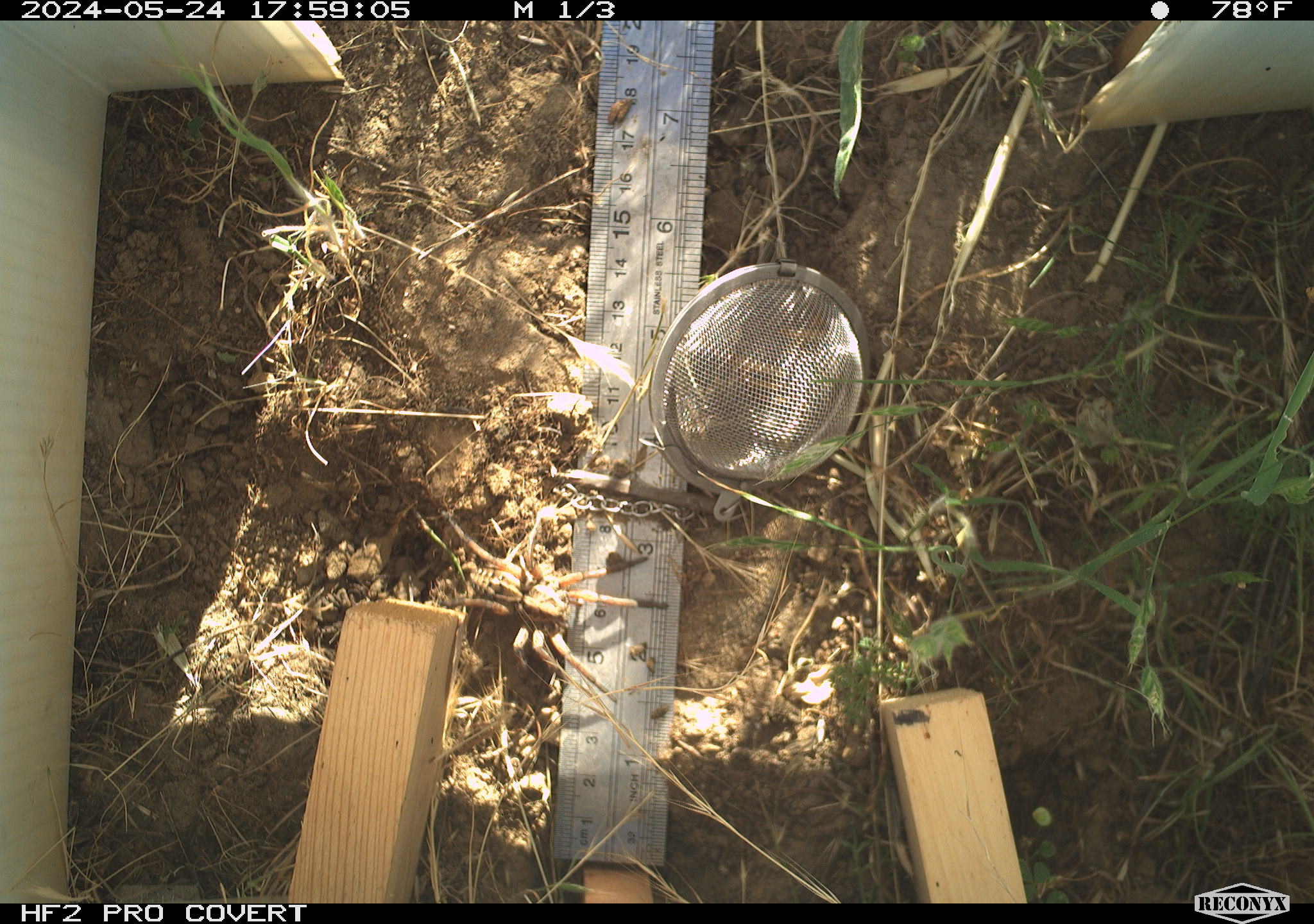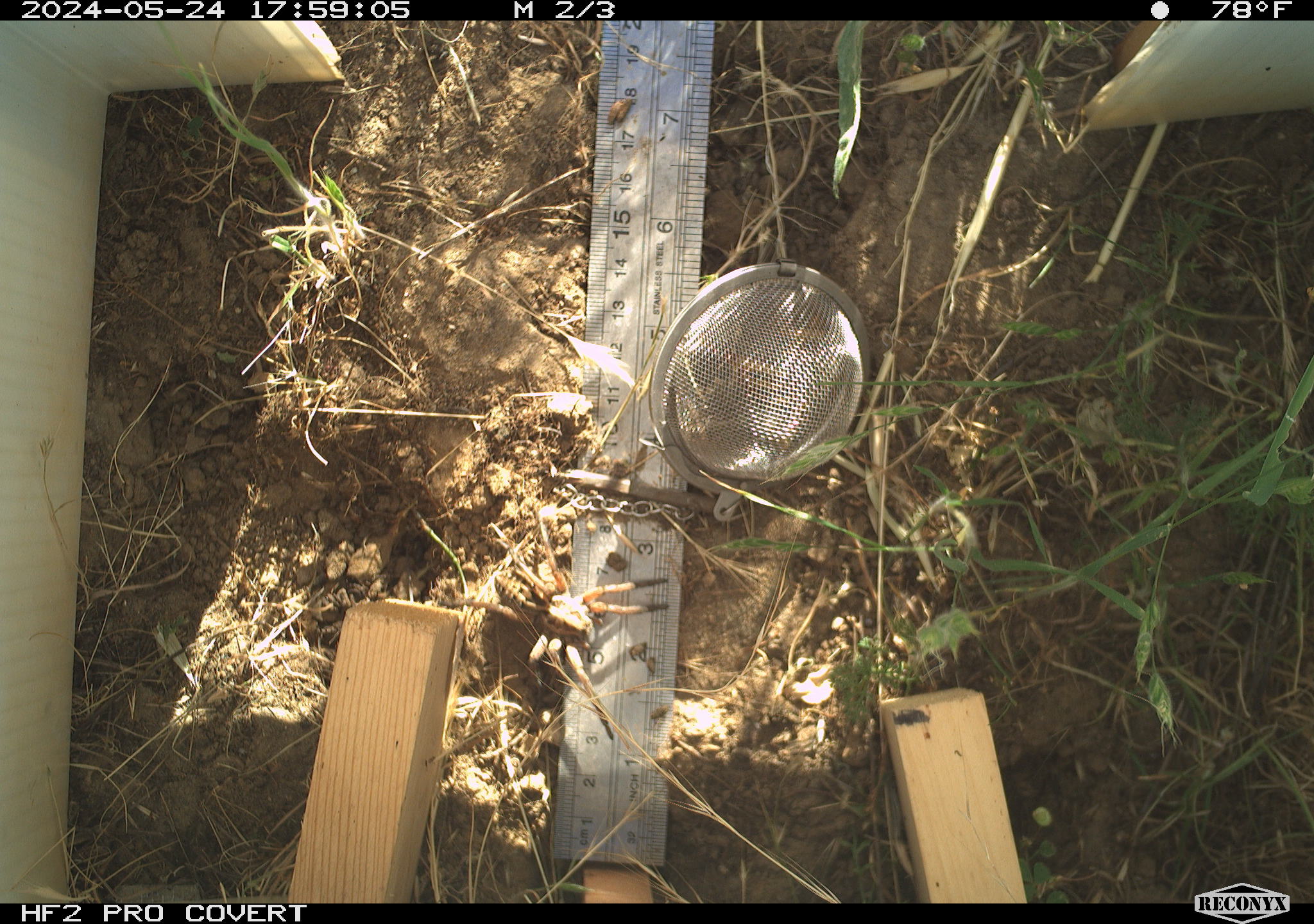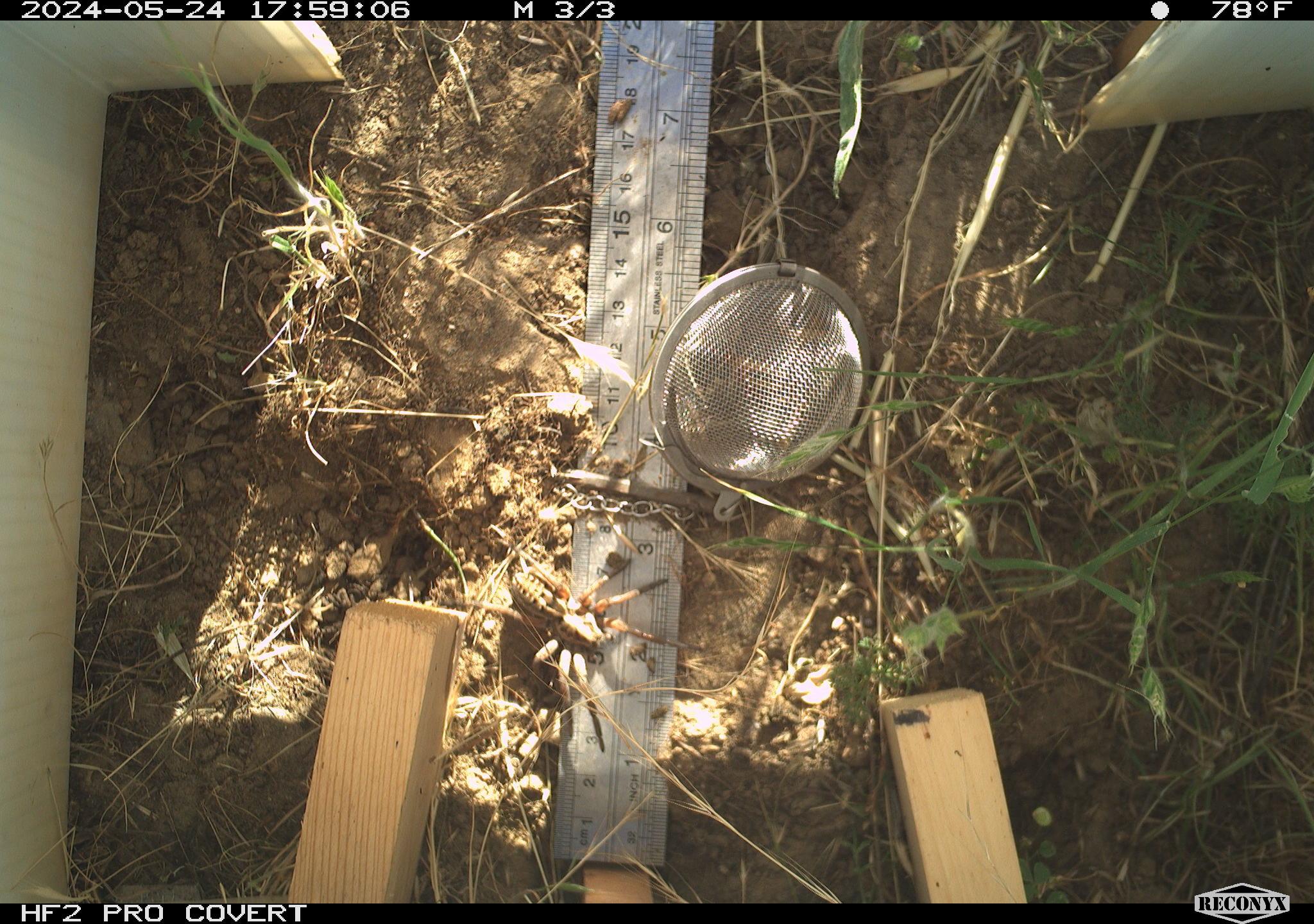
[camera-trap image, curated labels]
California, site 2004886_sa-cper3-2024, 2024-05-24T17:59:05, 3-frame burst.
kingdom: Animalia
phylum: Arthropoda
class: Arachnida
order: Araneae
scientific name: Araneae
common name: spider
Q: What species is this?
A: Spider (Araneae).